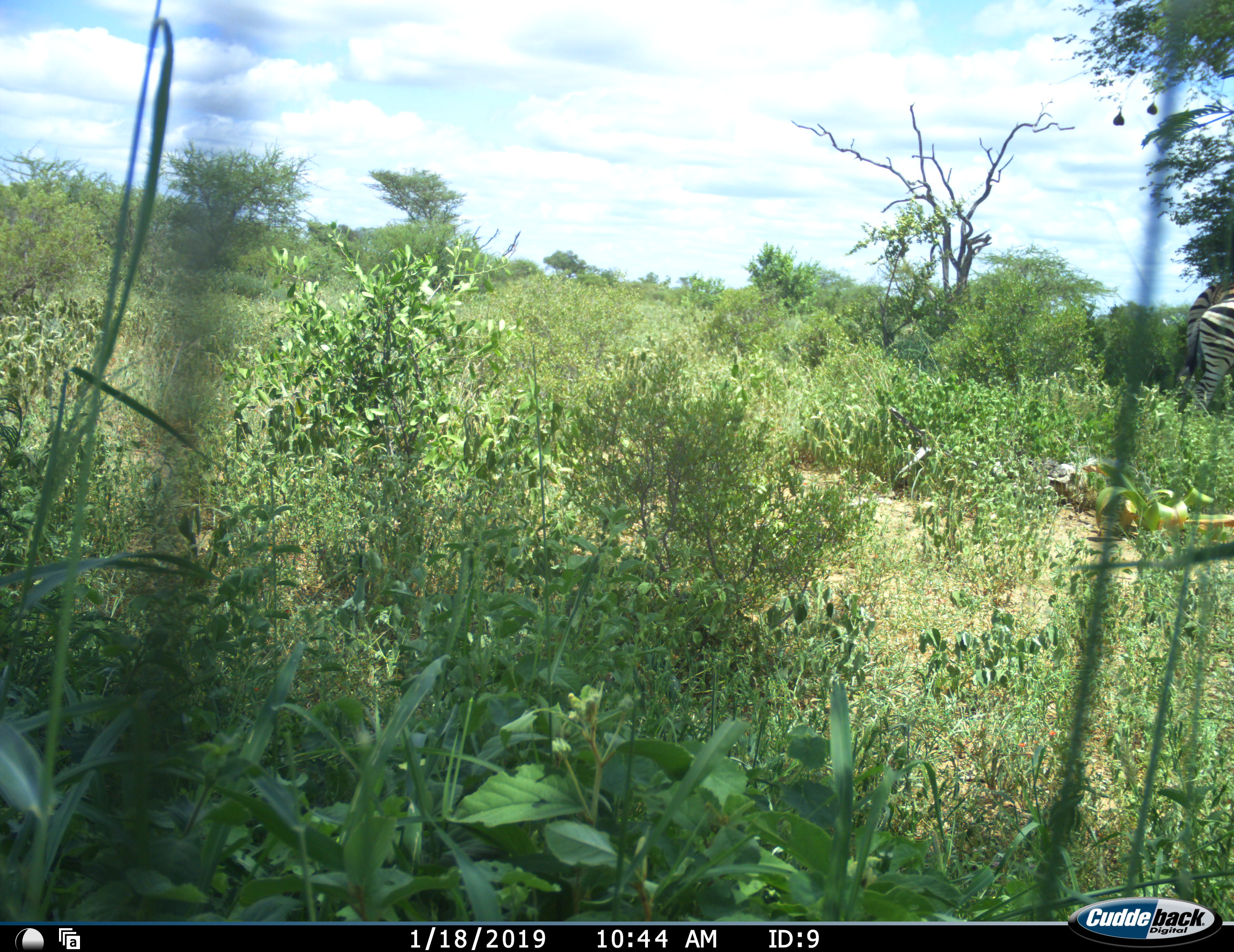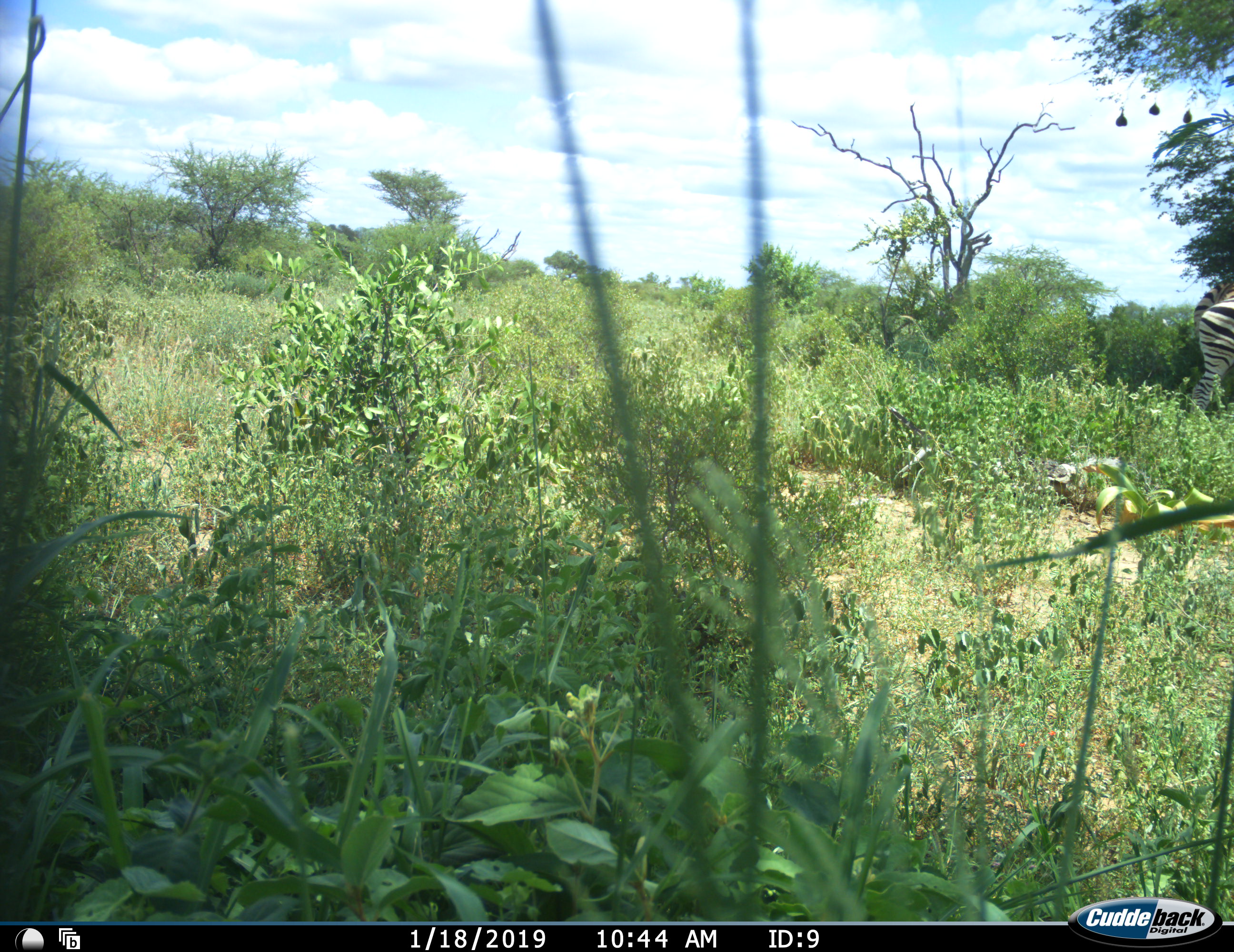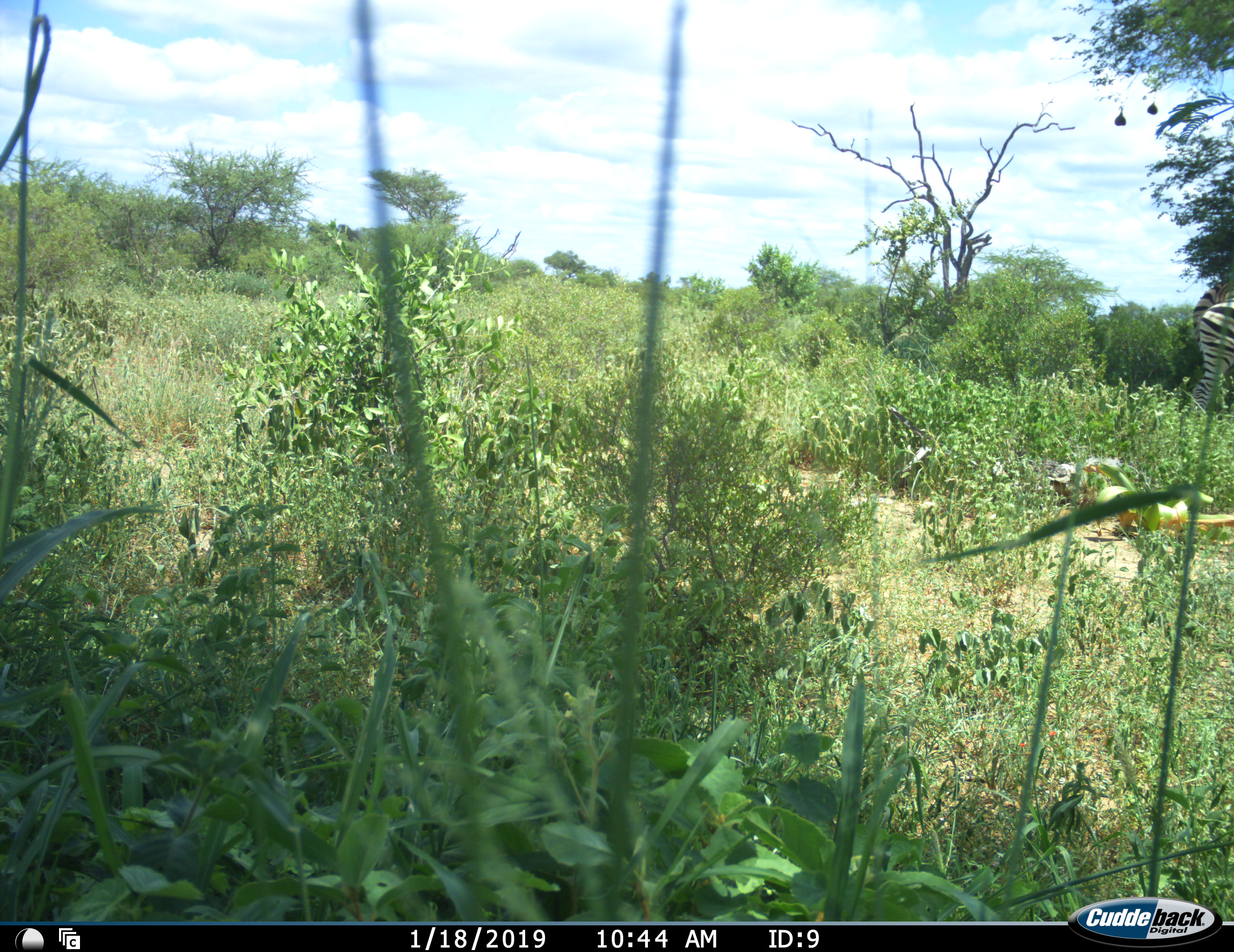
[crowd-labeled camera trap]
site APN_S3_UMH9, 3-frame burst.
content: unidentified animal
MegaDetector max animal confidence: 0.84